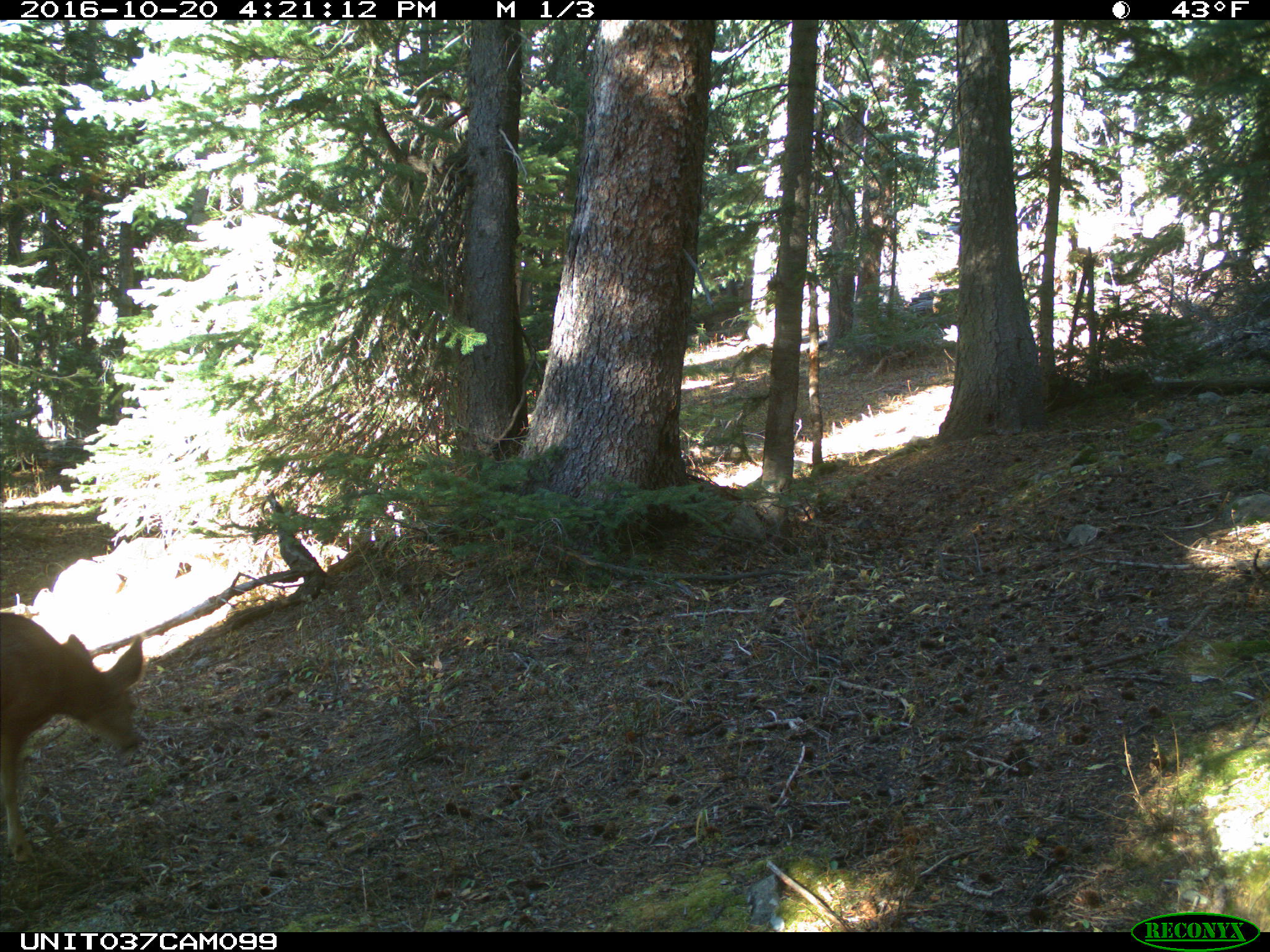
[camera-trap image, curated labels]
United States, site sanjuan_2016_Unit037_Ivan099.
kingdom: Animalia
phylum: Chordata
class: Mammalia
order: Artiodactyla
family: Cervidae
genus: Odocoileus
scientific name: Odocoileus hemionus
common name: mule deer